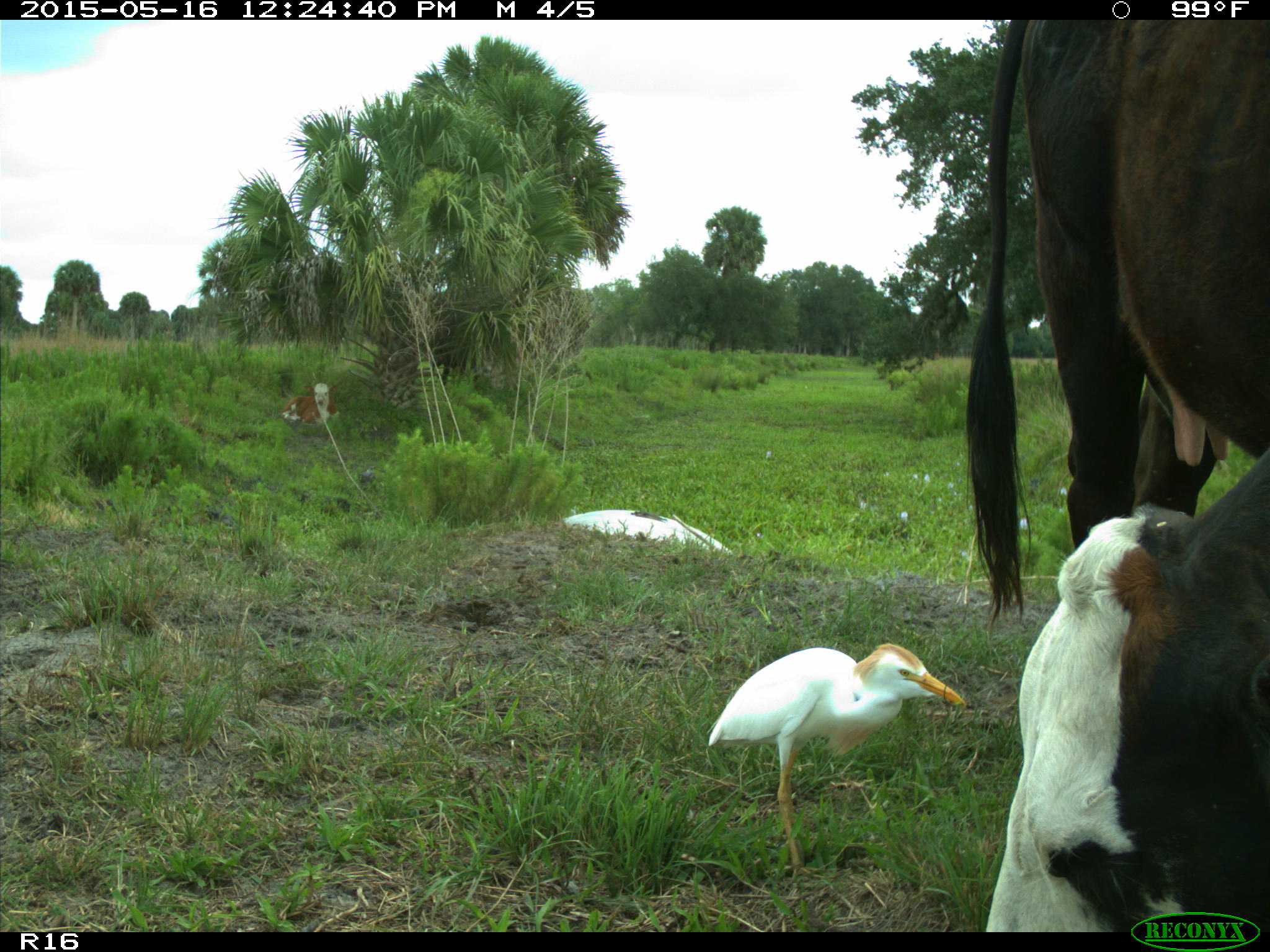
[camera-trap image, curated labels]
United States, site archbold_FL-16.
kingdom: Animalia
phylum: Chordata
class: Mammalia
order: Artiodactyla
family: Bovidae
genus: Bos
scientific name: Bos taurus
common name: domestic cow